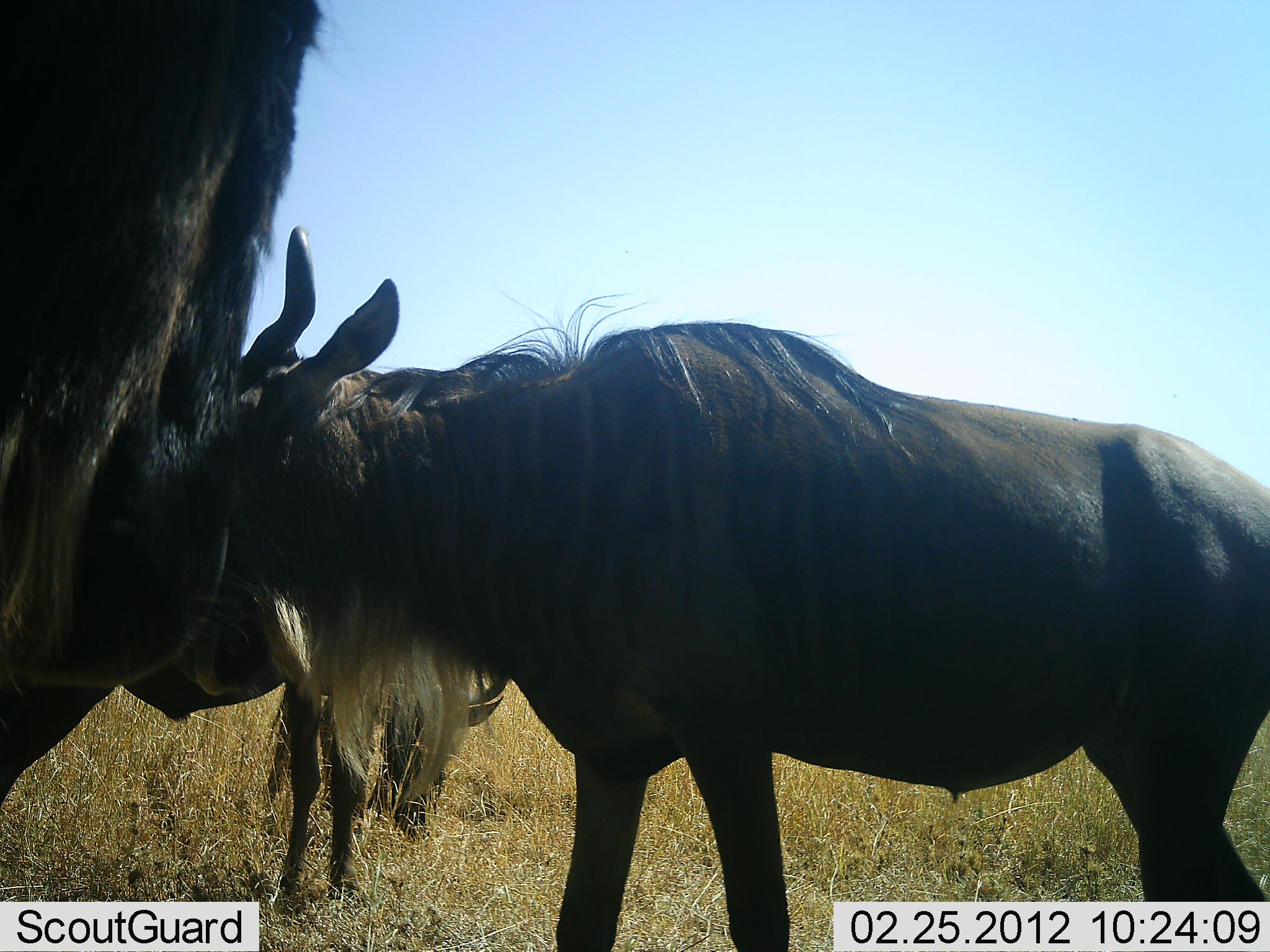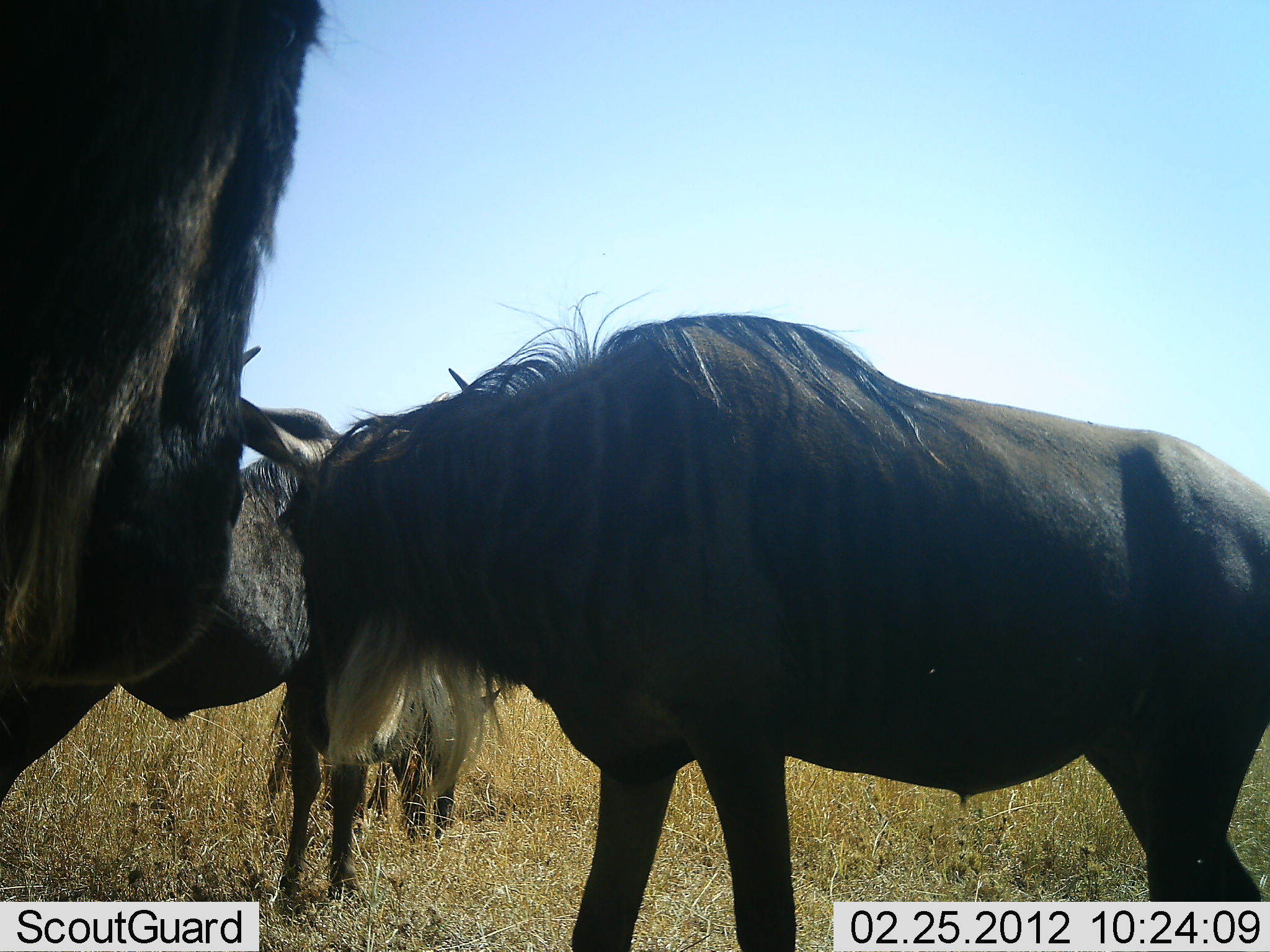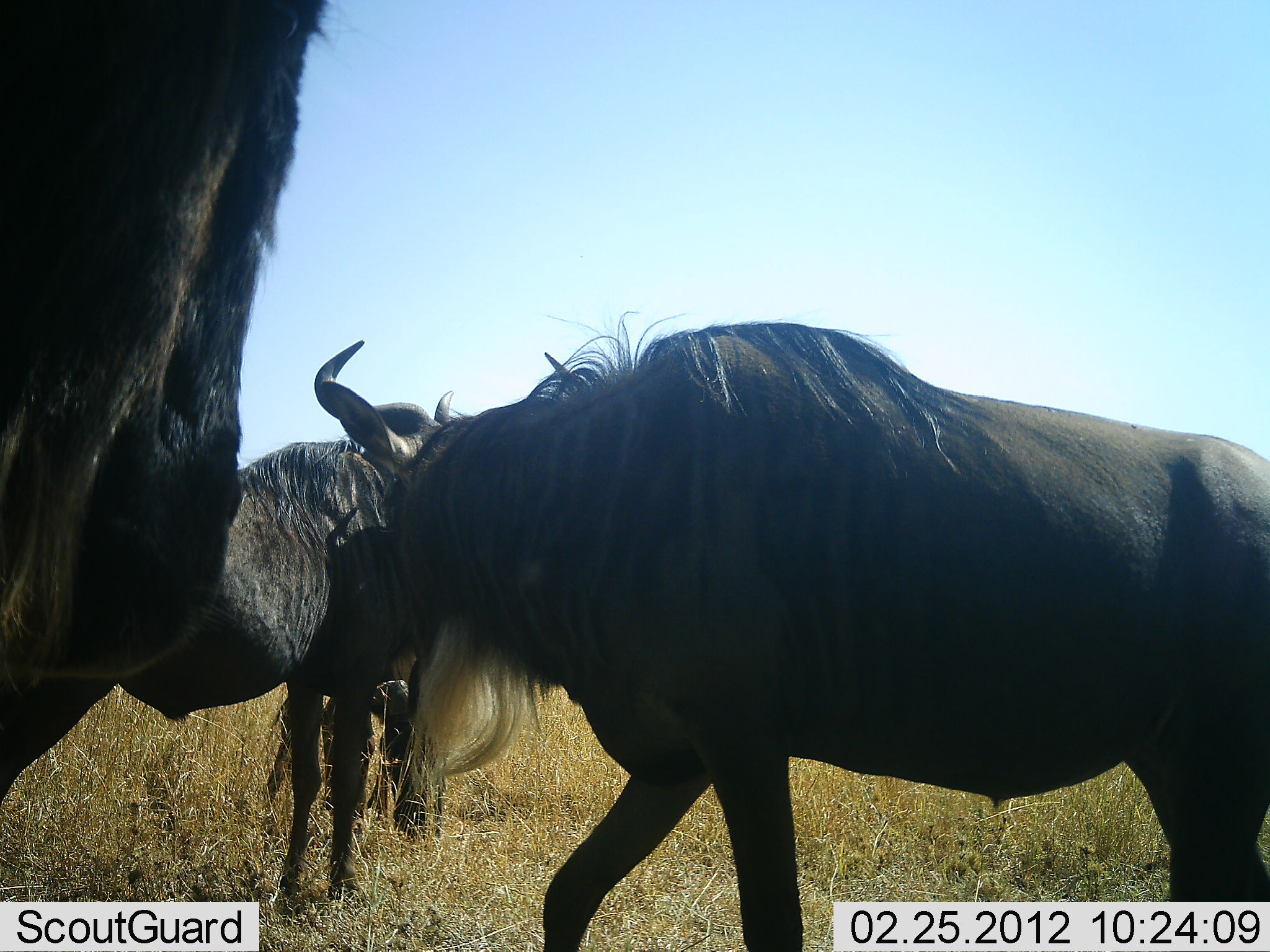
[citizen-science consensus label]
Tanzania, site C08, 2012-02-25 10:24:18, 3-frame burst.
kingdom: Animalia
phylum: Chordata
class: Mammalia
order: Artiodactyla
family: Bovidae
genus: Connochaetes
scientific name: Connochaetes taurinus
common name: blue wildebeest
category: wildebeest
Wildebeest (blue wildebeest) (Connochaetes taurinus), count 3. Behavior (volunteer vote fractions): standing 96%, resting 7%, moving 0%, interacting 7%. Young present (vote fraction): 0%. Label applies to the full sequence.